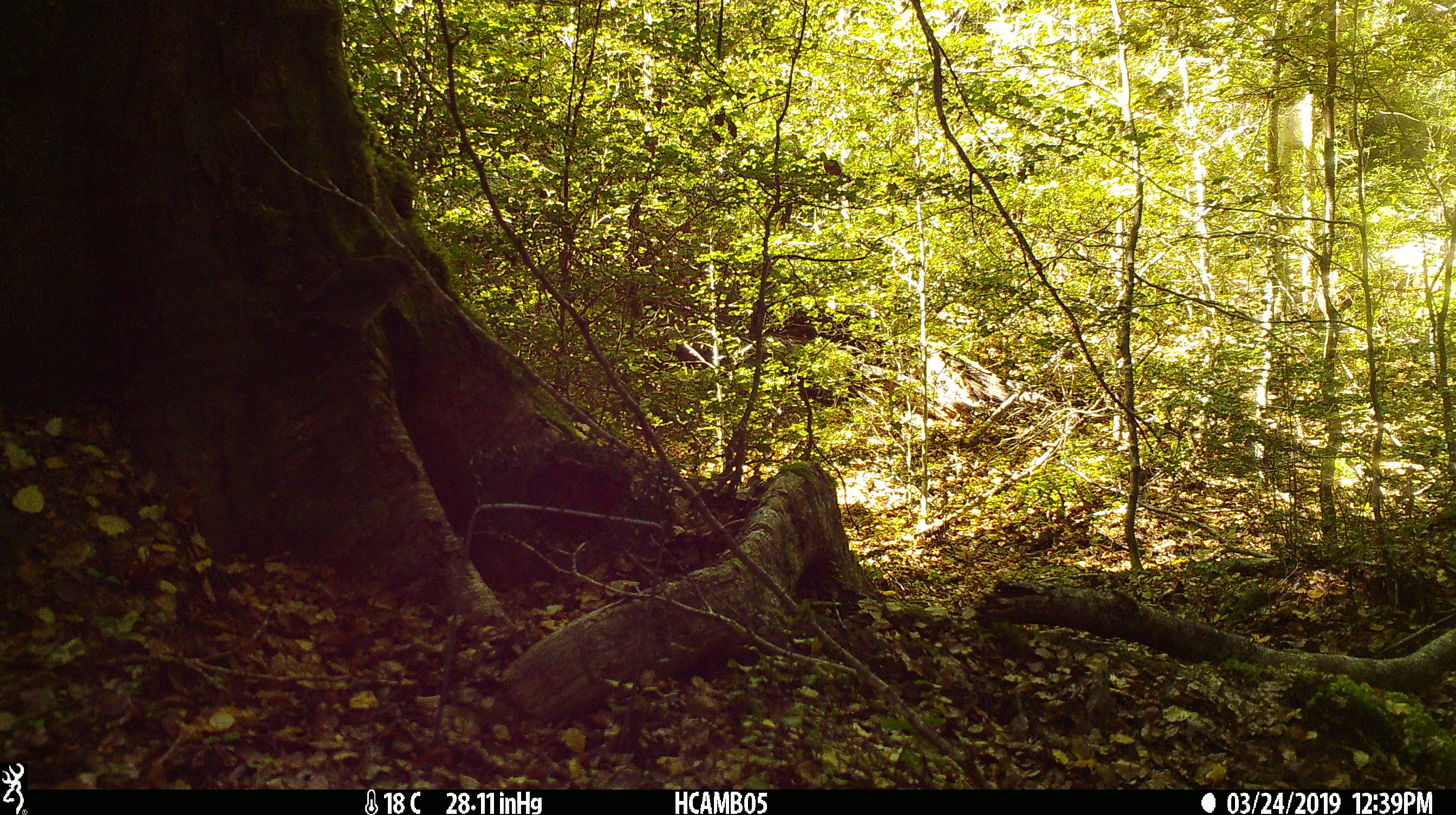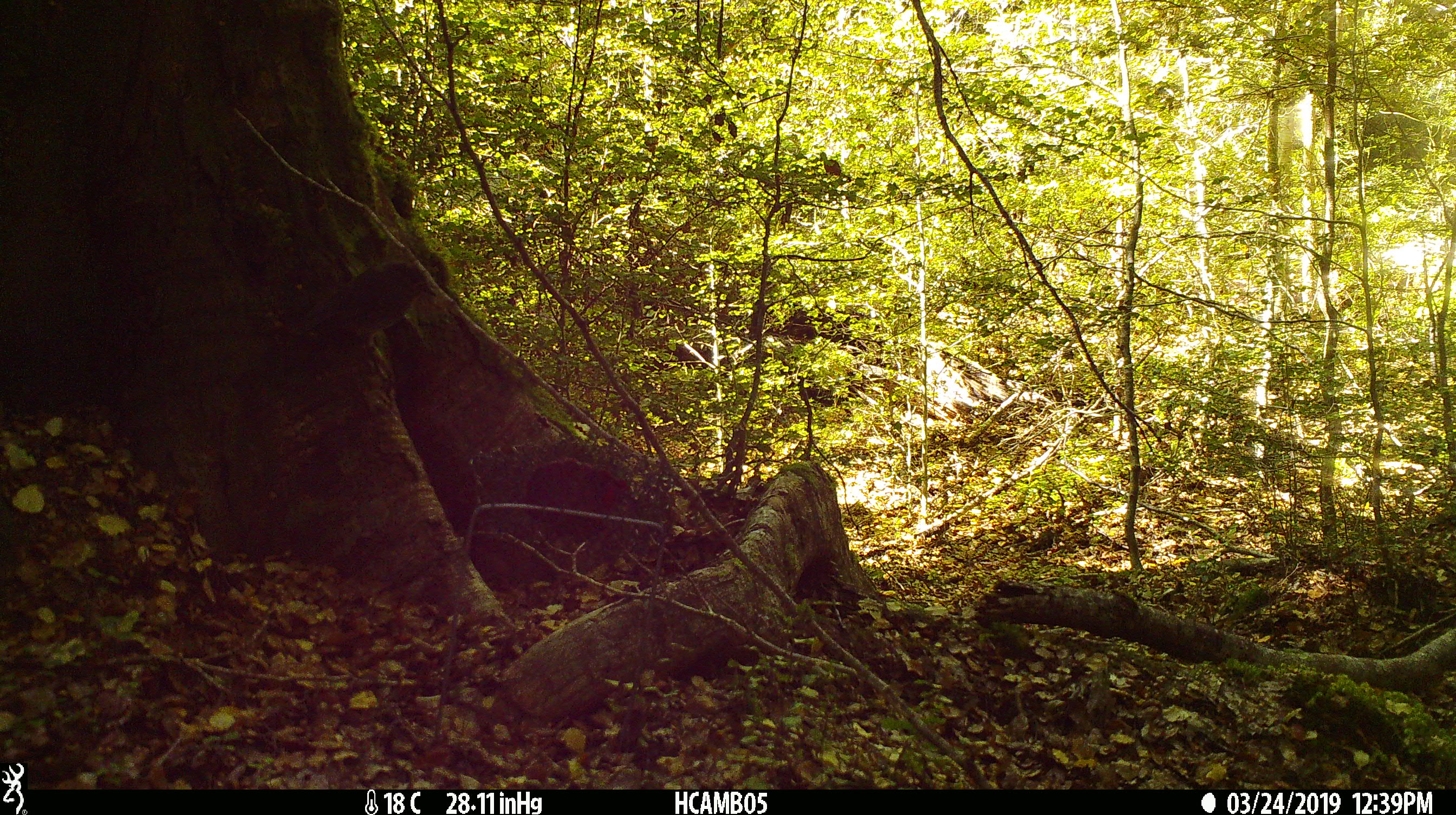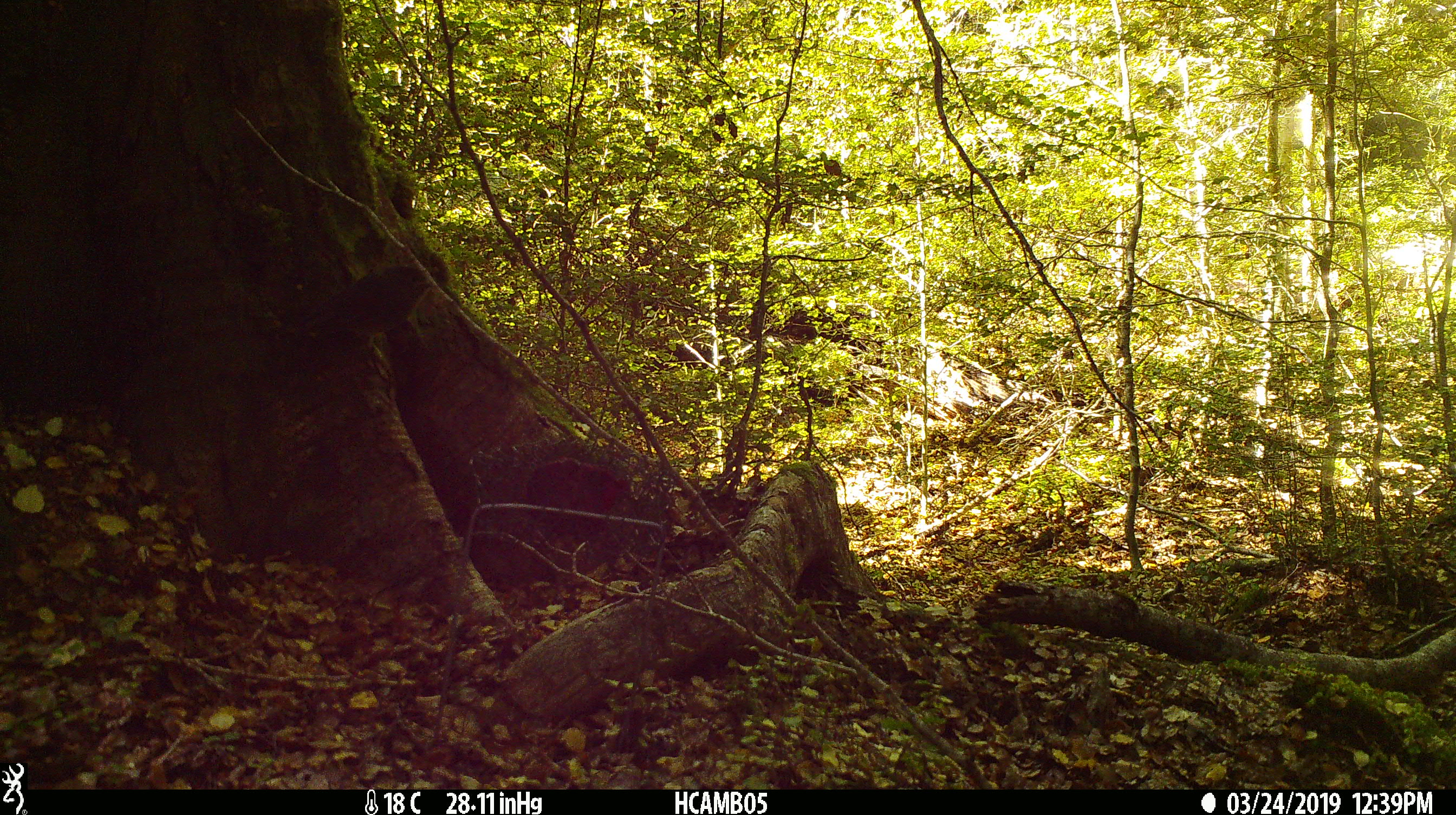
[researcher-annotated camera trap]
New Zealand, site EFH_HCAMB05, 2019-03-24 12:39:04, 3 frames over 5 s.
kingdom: Animalia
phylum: Chordata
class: Aves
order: Passeriformes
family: Petroicidae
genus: Petroica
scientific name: Petroica australis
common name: new zealand robin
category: robin